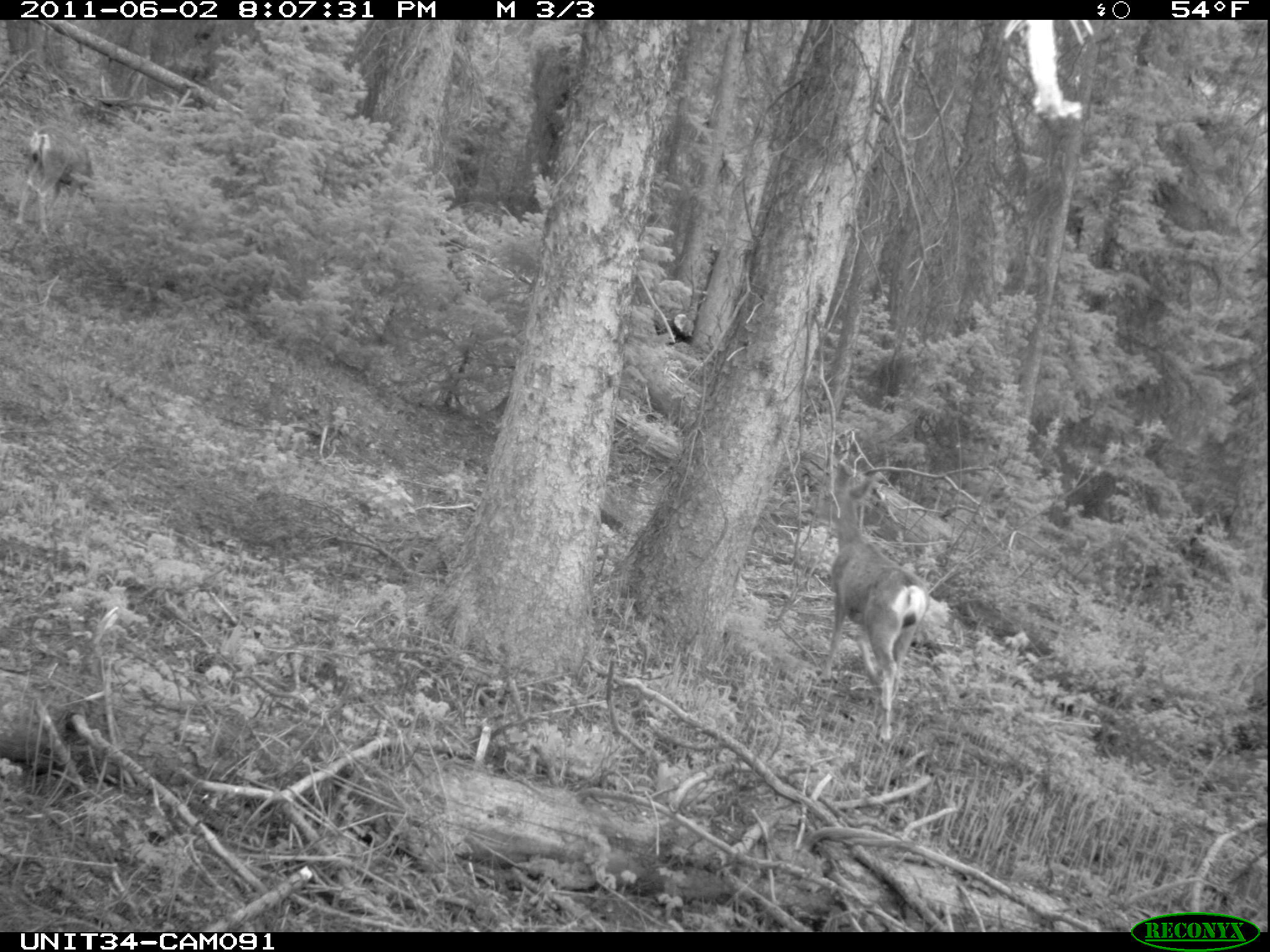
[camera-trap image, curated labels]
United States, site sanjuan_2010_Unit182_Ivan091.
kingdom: Animalia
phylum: Chordata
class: Mammalia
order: Artiodactyla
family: Cervidae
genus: Odocoileus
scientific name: Odocoileus hemionus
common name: mule deer